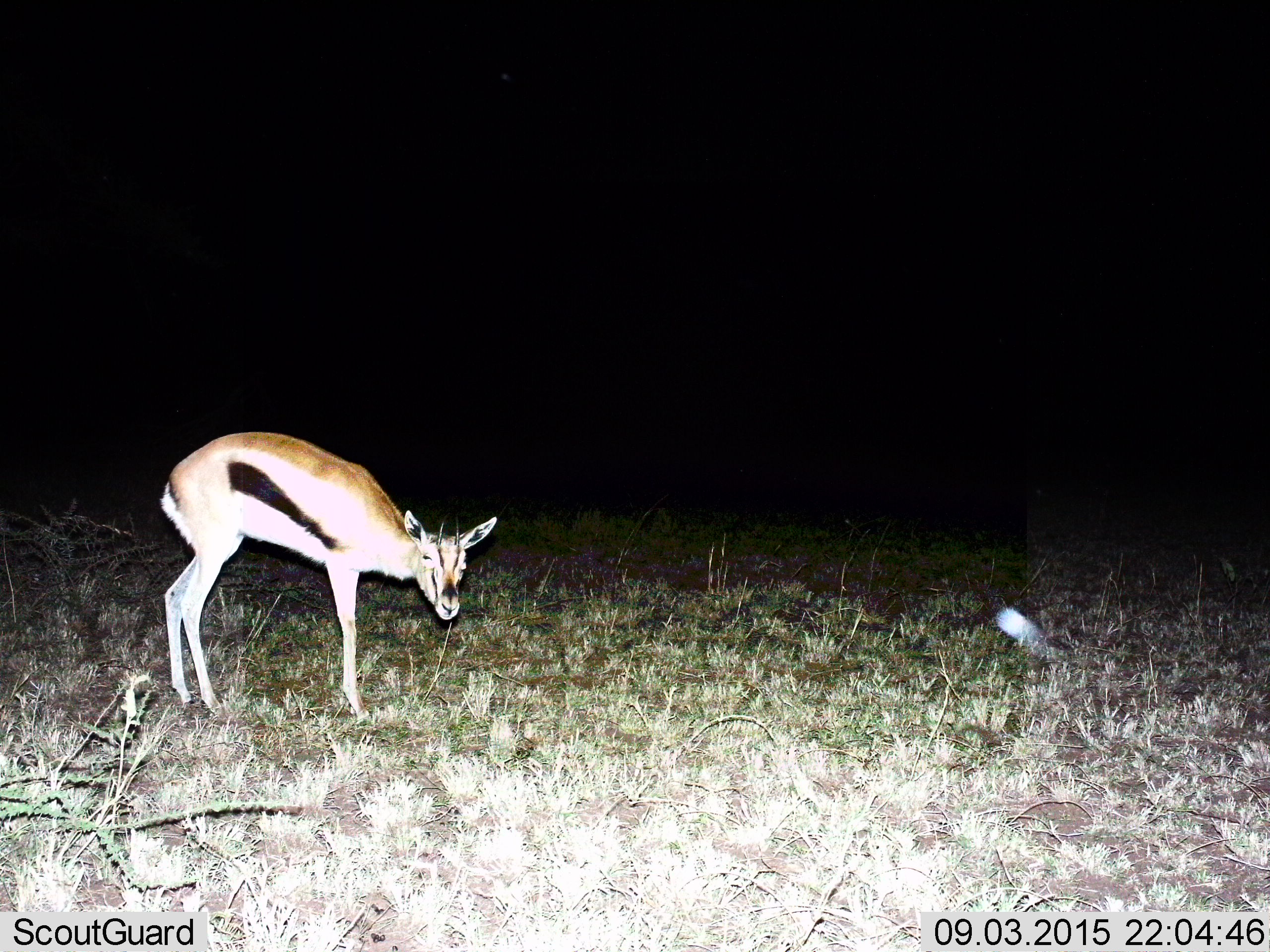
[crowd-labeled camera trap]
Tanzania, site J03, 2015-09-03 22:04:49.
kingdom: Animalia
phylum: Chordata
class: Mammalia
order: Artiodactyla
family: Bovidae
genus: Eudorcas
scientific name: Eudorcas thomsonii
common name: thomson's gazelle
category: gazellethomsons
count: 1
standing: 89%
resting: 0%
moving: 11%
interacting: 11%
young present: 0%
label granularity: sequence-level